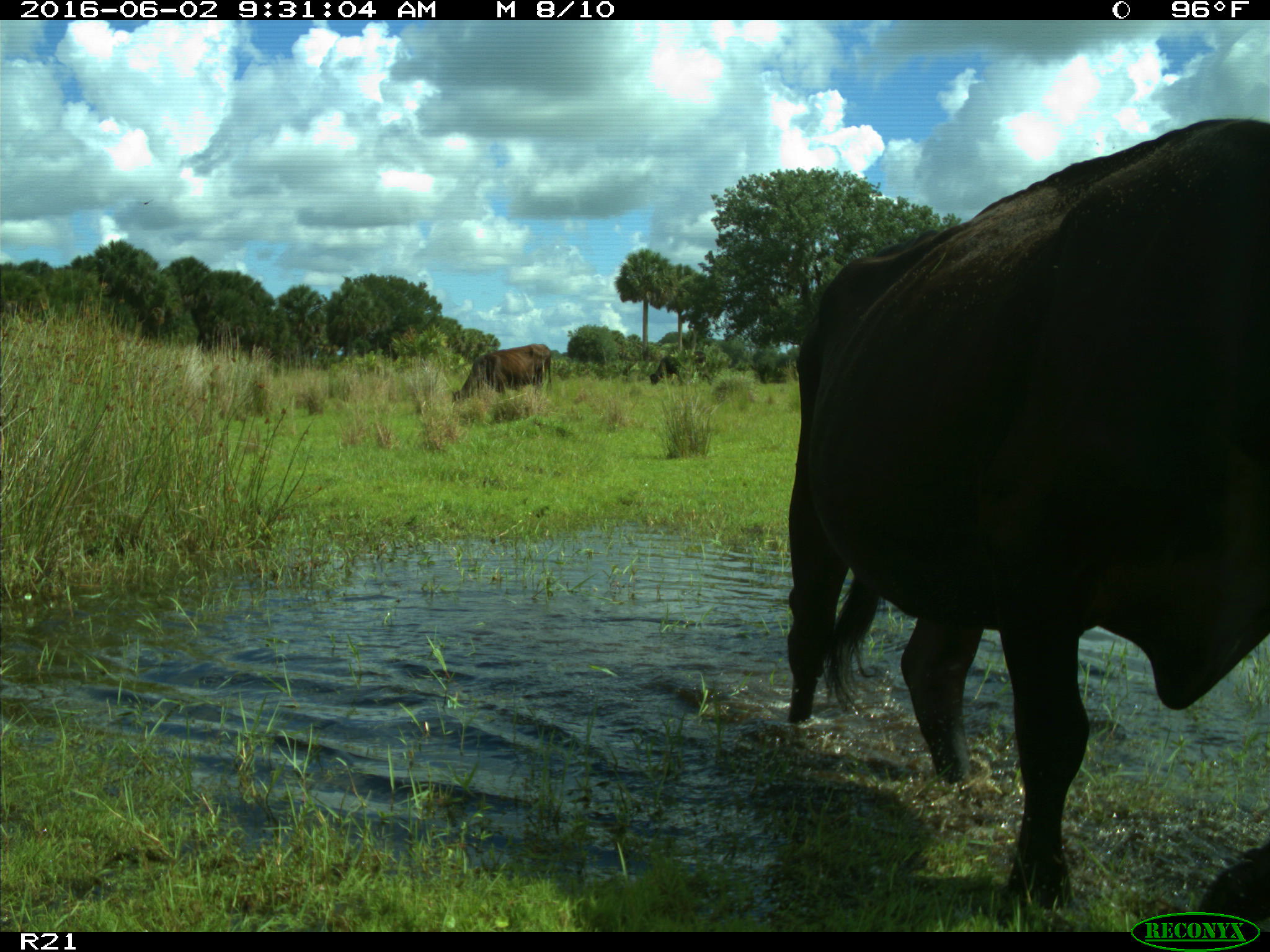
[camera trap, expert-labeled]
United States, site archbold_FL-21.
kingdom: Animalia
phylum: Chordata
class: Mammalia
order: Artiodactyla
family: Bovidae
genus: Bos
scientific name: Bos taurus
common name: domestic cow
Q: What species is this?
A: Bos taurus (domestic cow).